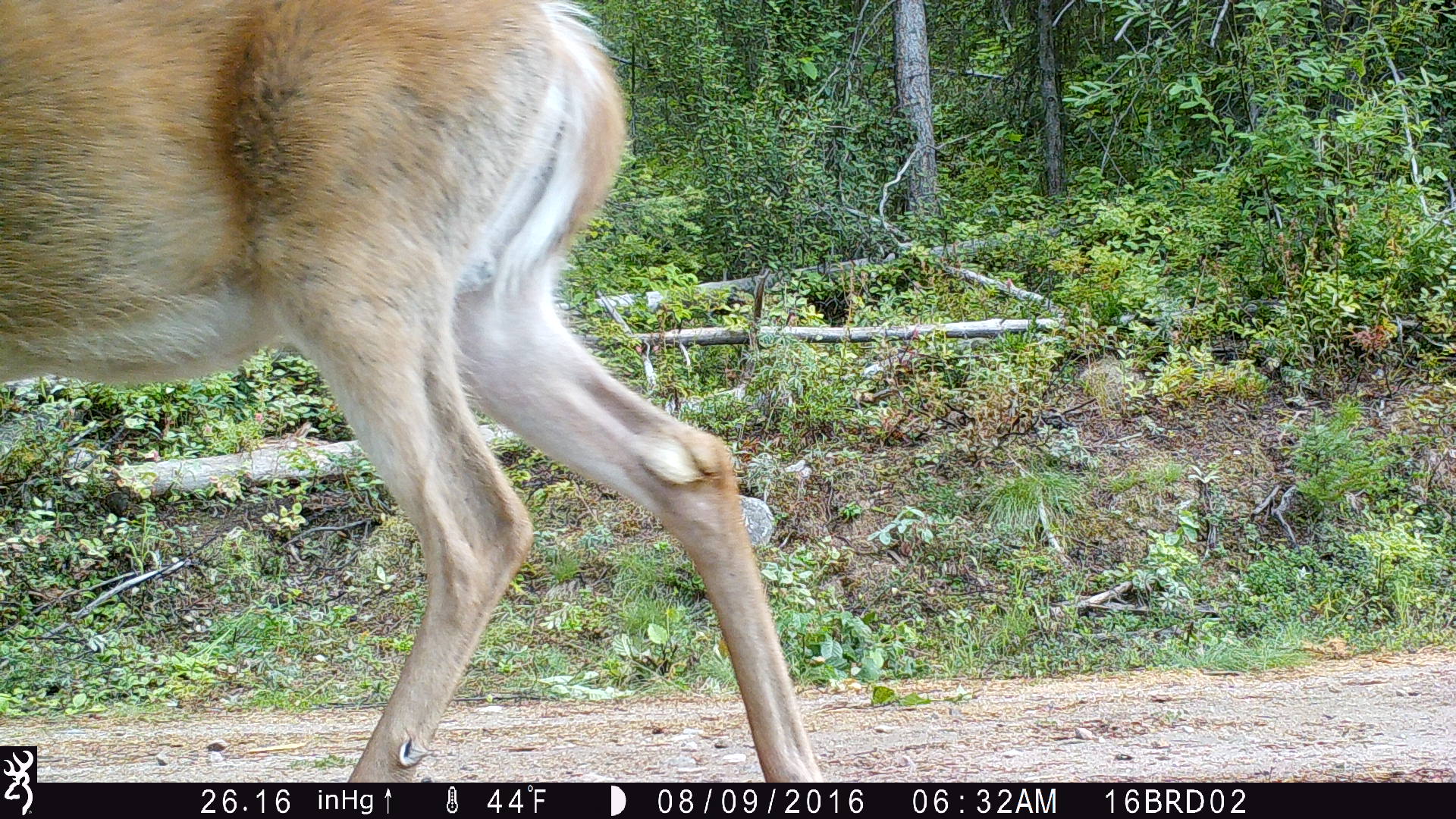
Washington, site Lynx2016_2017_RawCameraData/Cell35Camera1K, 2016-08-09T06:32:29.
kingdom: Animalia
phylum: Chordata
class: Mammalia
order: Artiodactyla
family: Cervidae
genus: Odocoileus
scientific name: Odocoileus virginianus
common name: white-tailed deer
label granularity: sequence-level